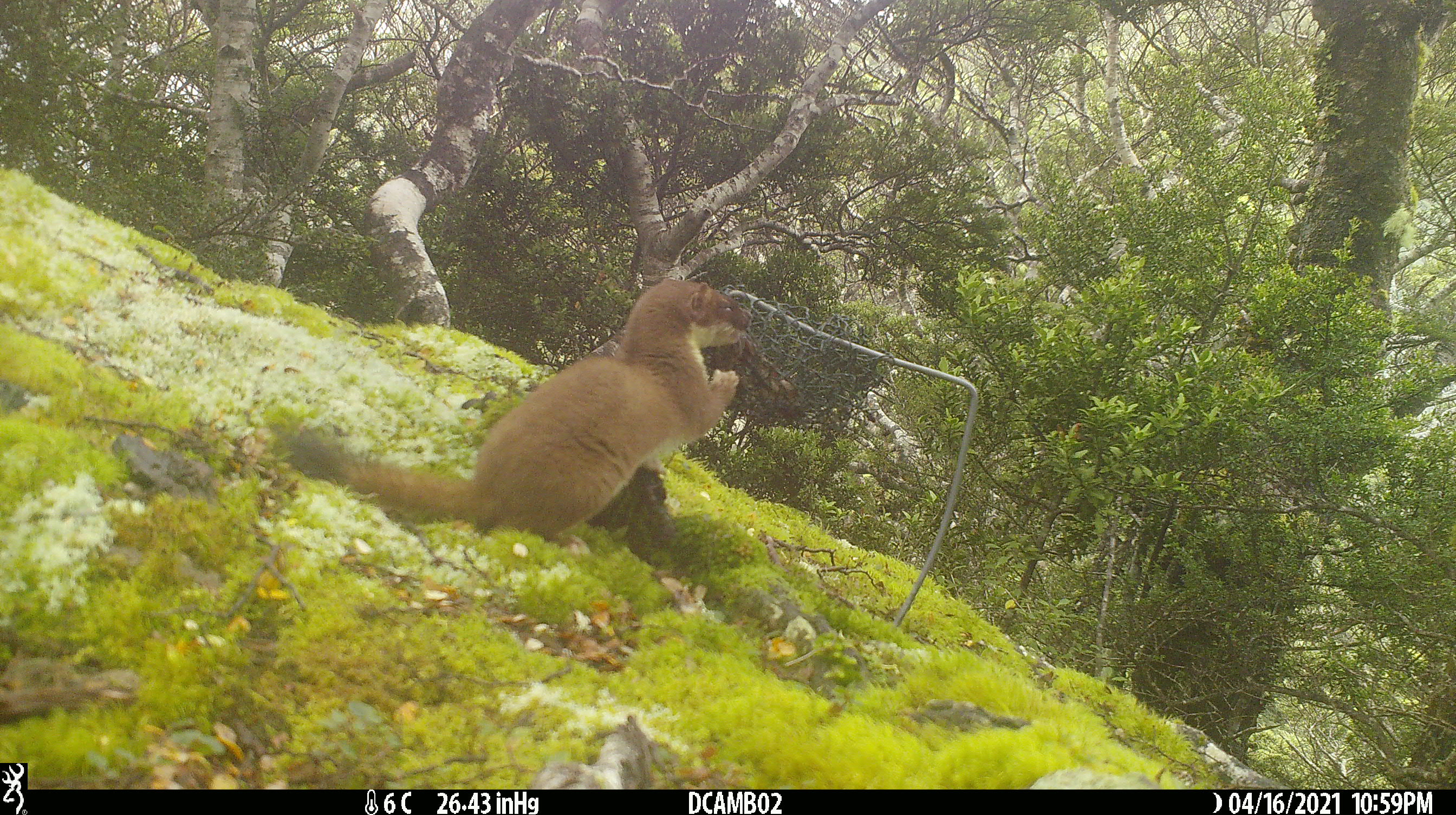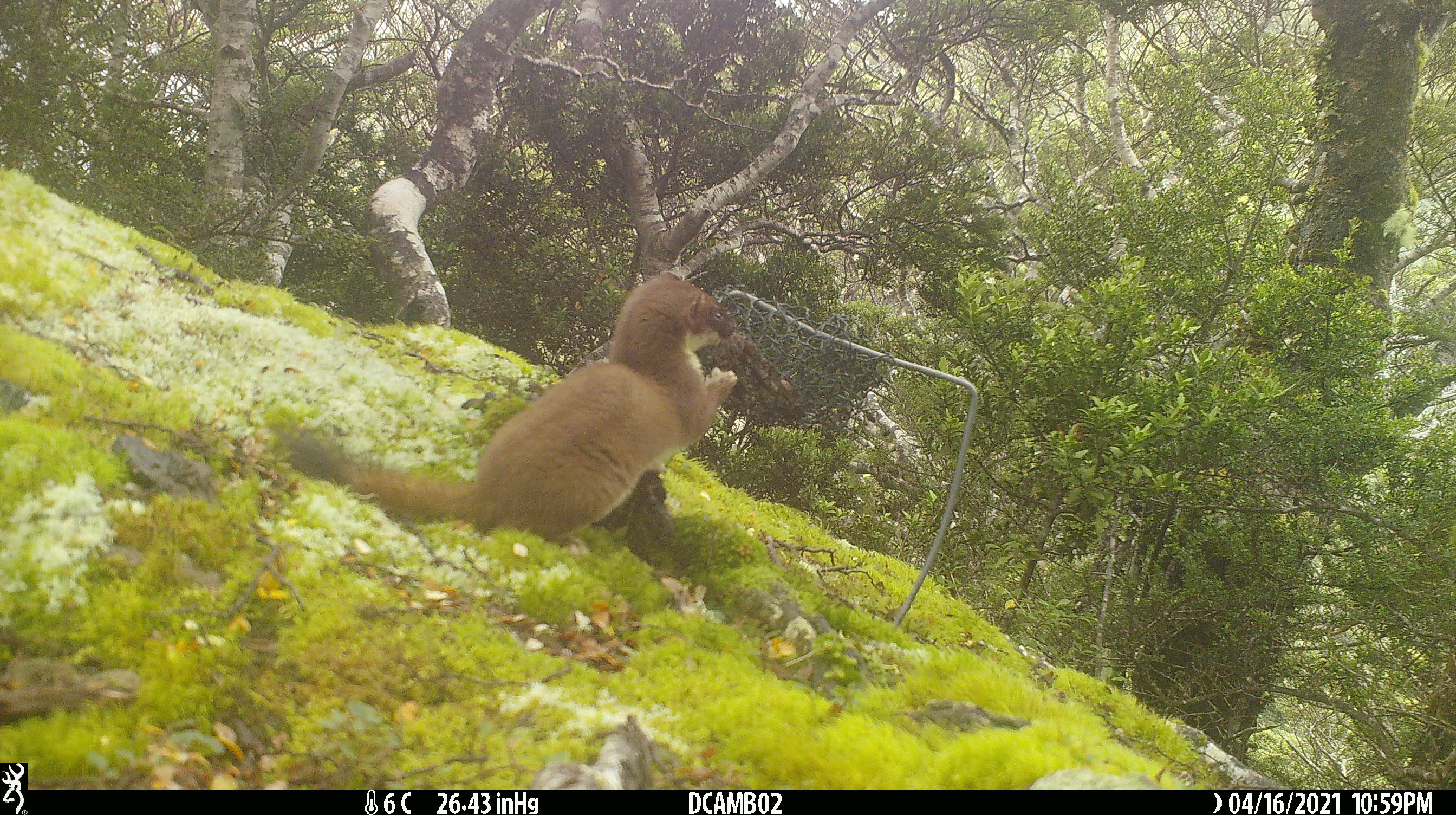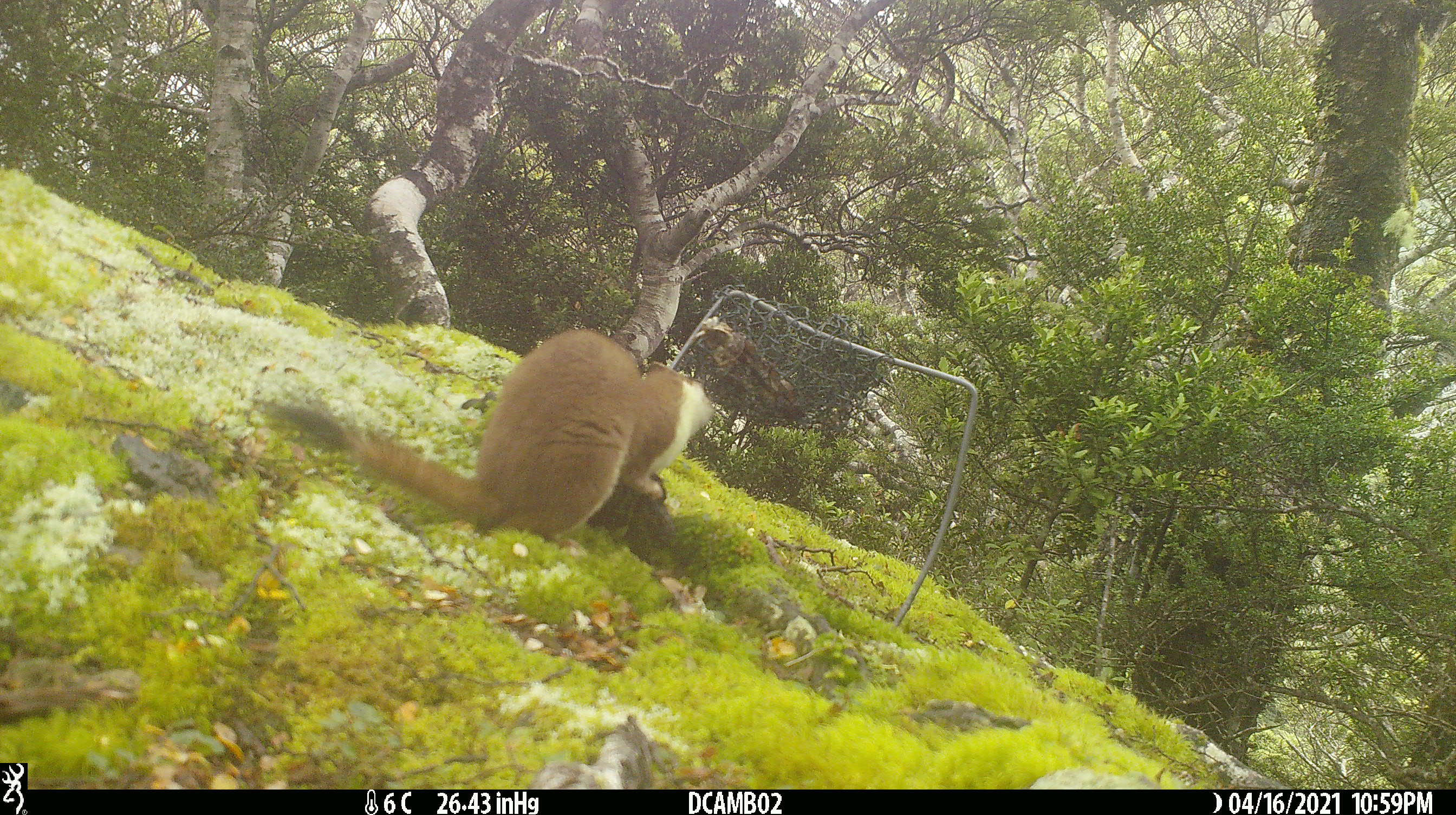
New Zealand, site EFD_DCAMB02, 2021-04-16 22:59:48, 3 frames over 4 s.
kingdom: Animalia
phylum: Chordata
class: Mammalia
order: Carnivora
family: Mustelidae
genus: Mustela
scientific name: Mustela erminea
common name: stoat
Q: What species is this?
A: Stoat (Mustela erminea).